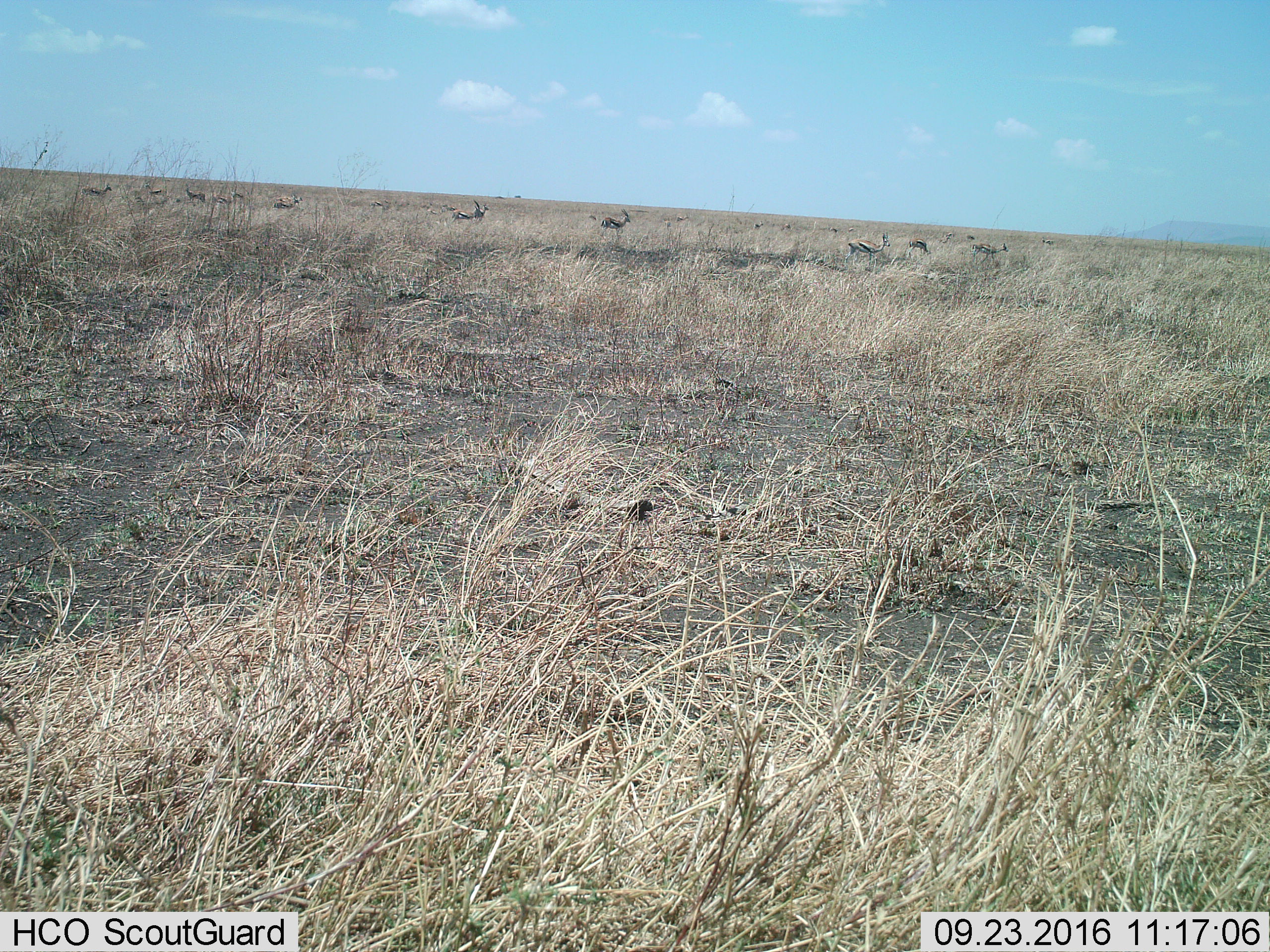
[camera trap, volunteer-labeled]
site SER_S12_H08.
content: unidentified animal